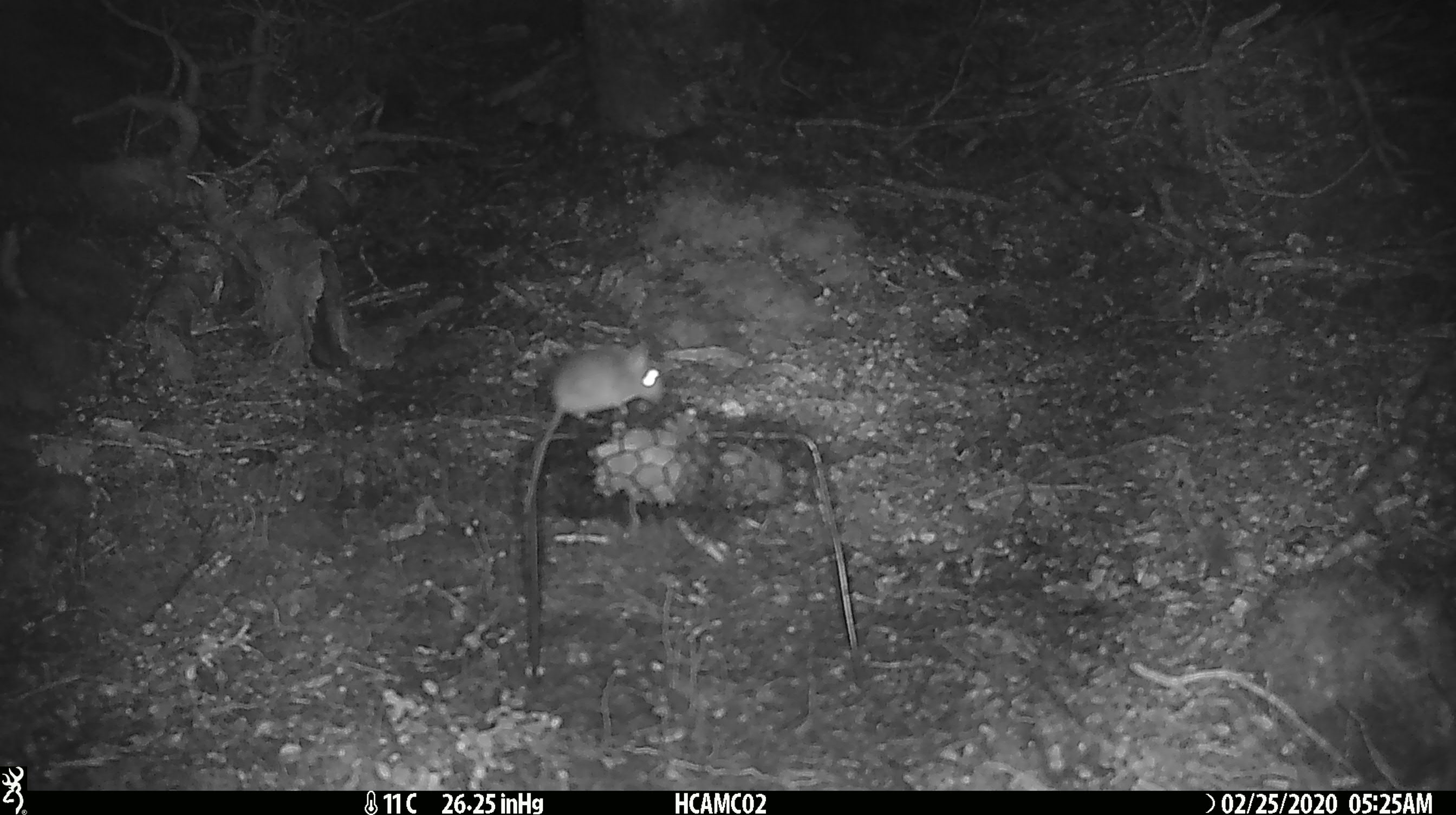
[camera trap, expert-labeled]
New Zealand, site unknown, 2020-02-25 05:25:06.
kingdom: Animalia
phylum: Chordata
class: Mammalia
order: Rodentia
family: Muridae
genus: Mus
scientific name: Mus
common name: mouse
Mouse (Mus).